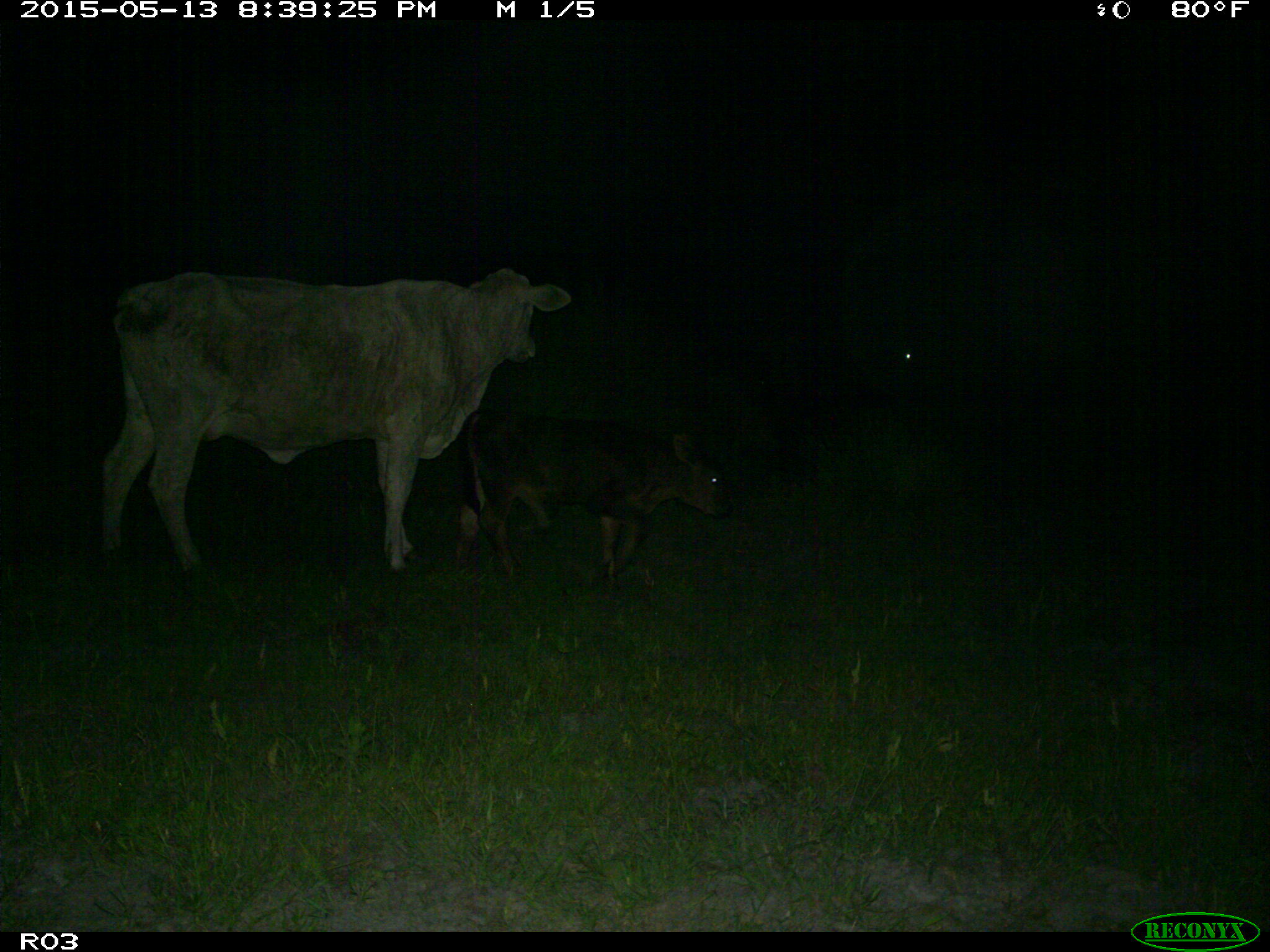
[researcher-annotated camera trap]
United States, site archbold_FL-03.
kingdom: Animalia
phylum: Chordata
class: Mammalia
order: Artiodactyla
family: Bovidae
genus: Bos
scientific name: Bos taurus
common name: domestic cow